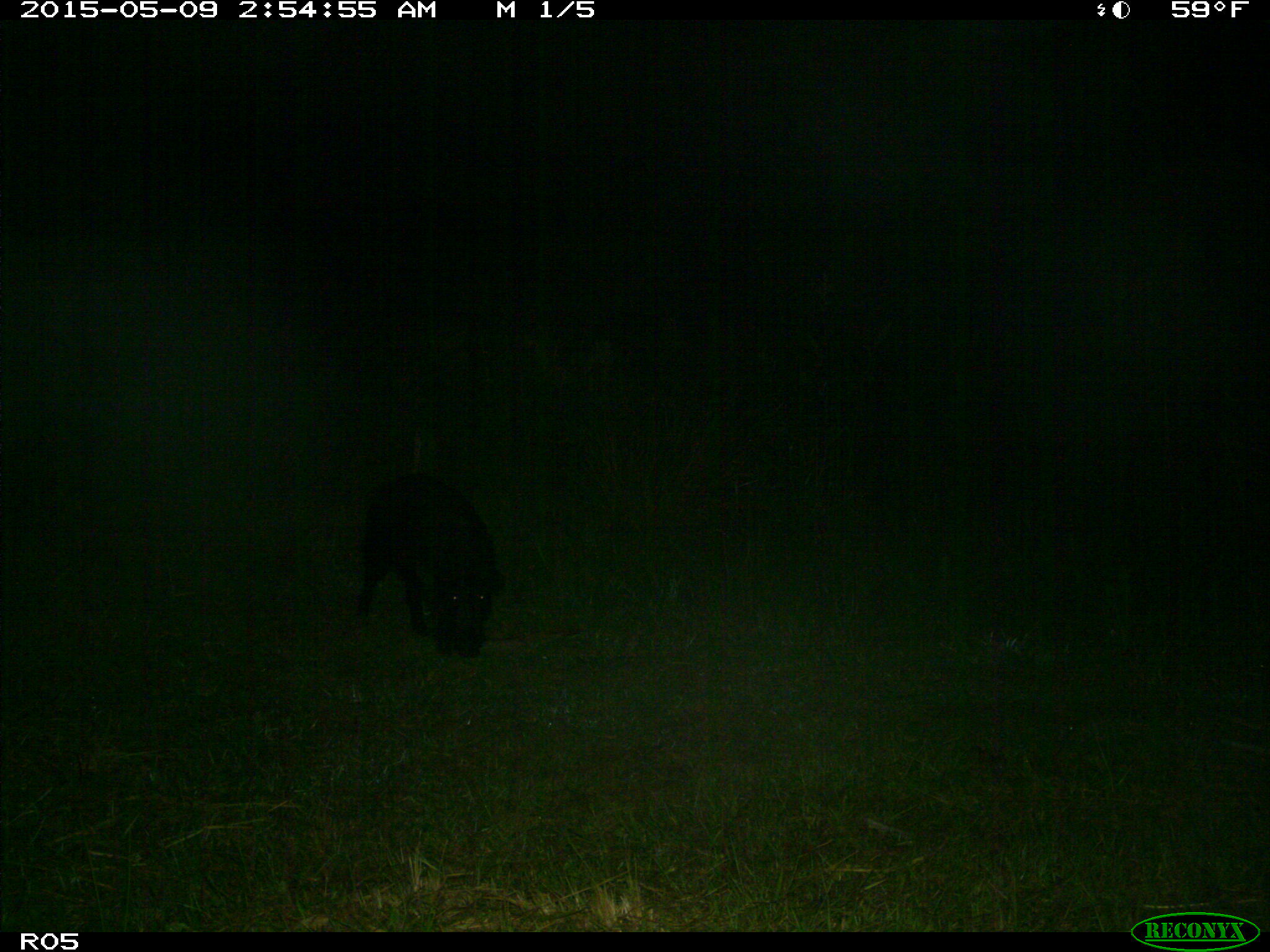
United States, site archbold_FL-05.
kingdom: Animalia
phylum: Chordata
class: Mammalia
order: Artiodactyla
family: Suidae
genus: Sus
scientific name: Sus scrofa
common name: wild boar